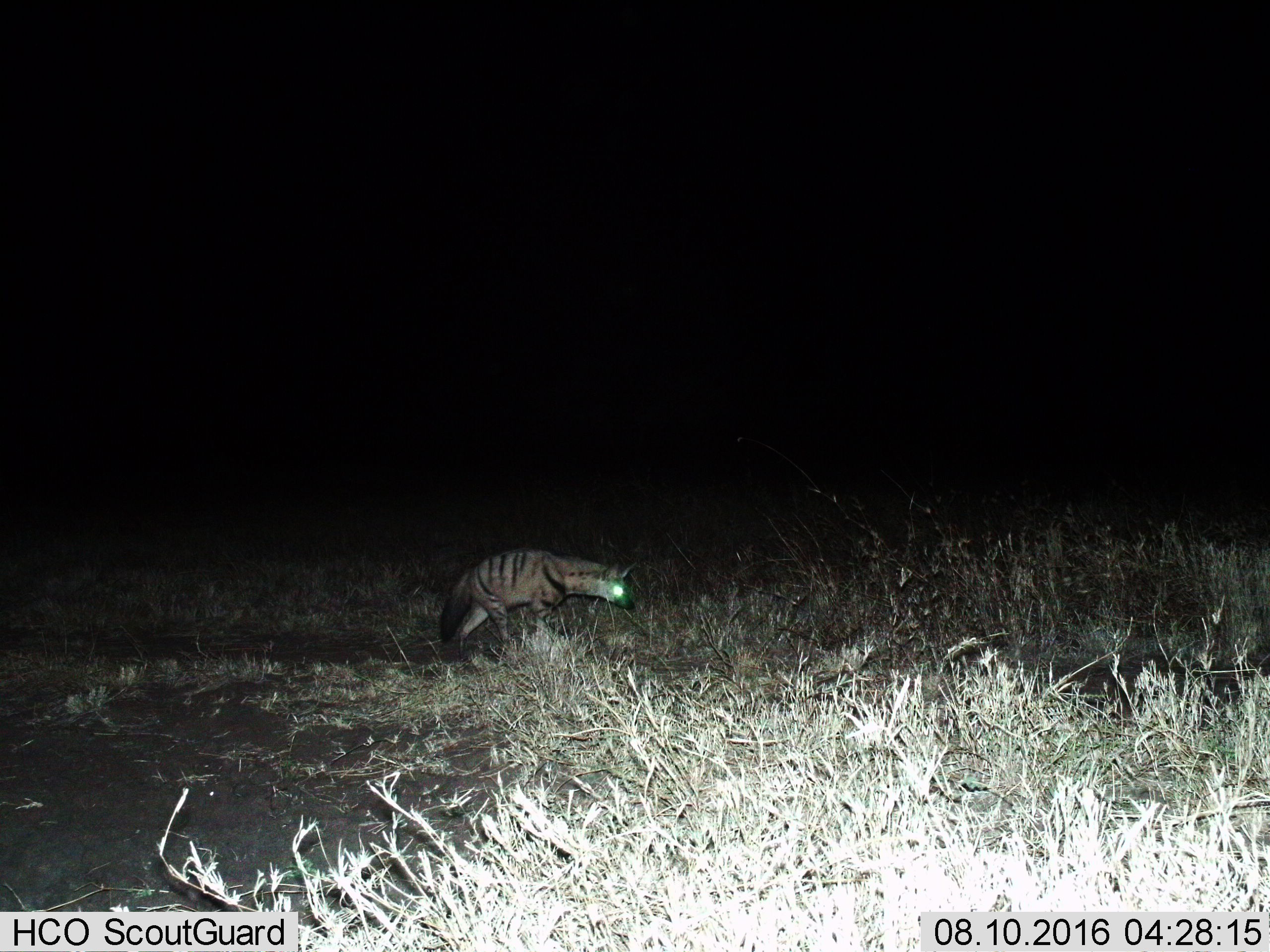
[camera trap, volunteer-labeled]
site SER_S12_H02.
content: unidentified animal